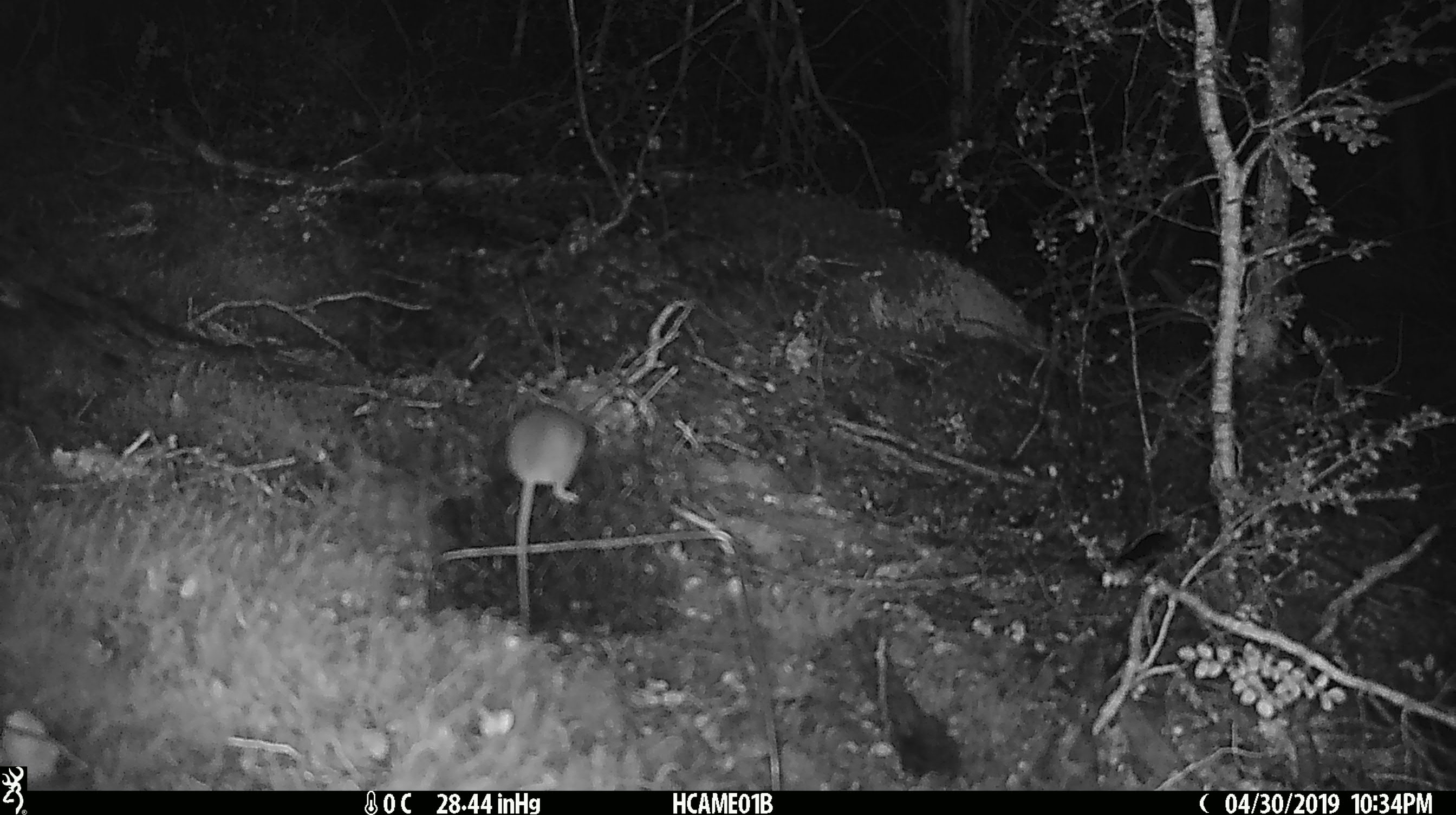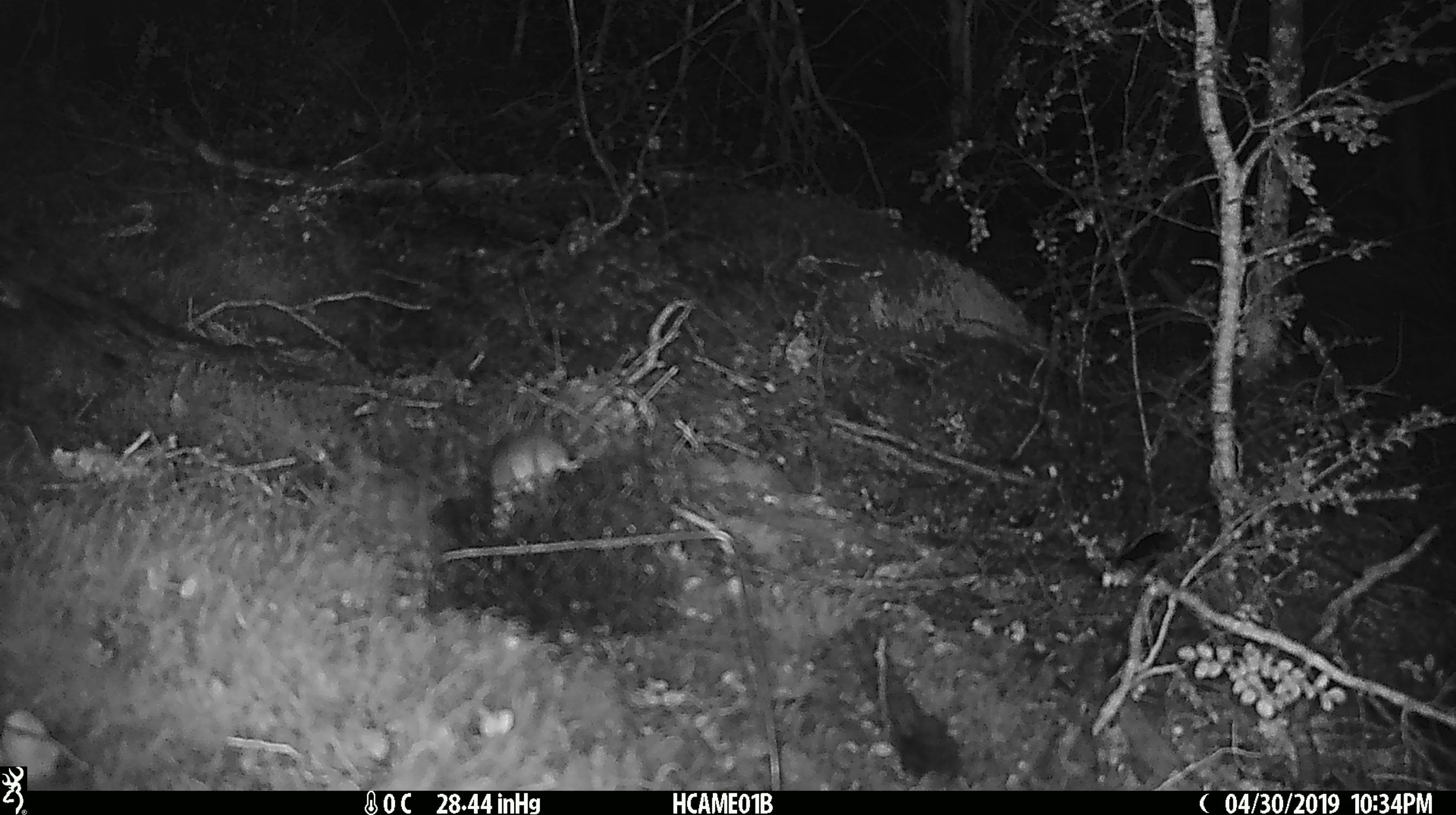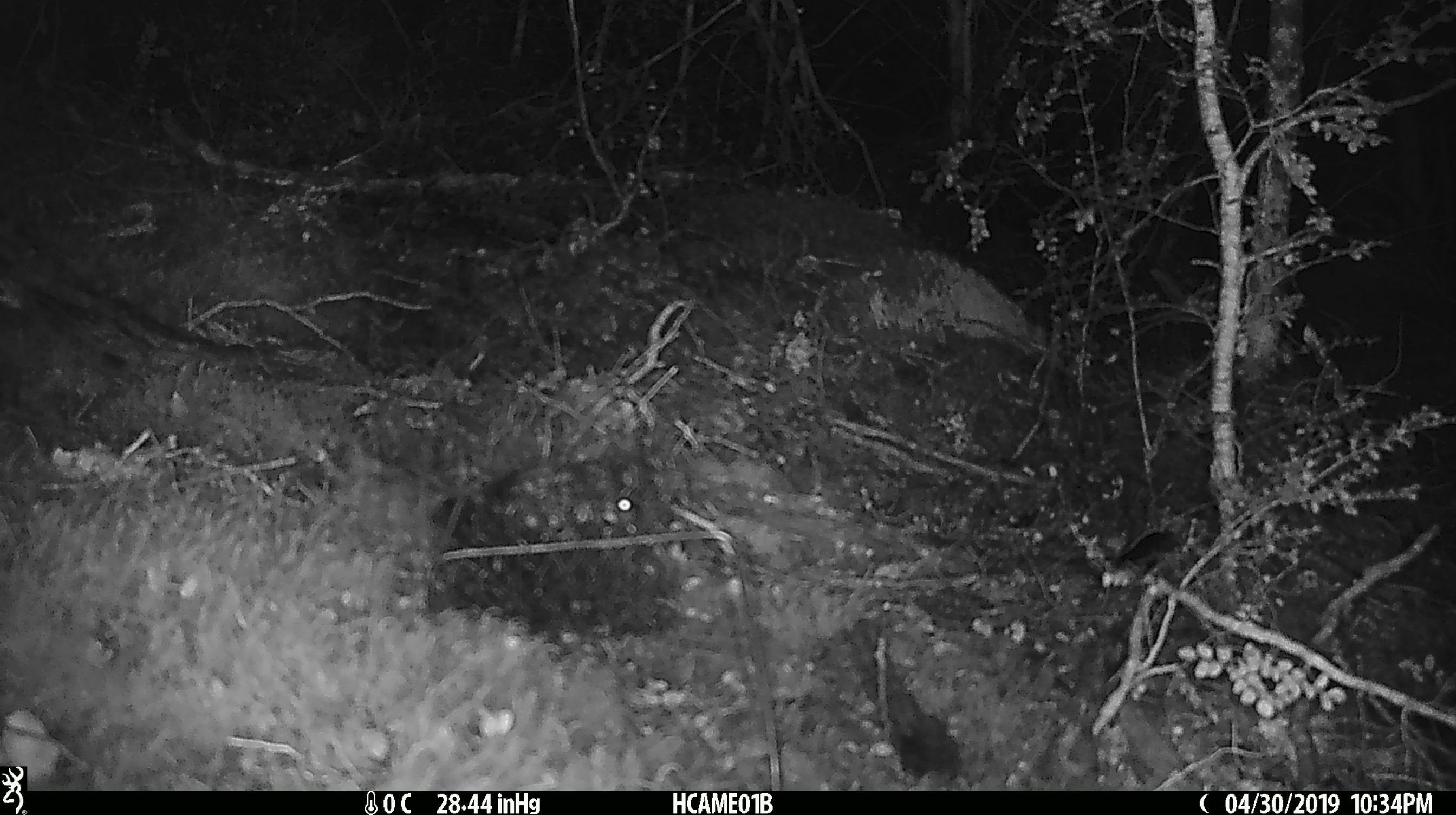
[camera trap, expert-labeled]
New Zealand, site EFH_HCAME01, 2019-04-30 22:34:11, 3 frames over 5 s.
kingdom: Animalia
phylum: Chordata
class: Mammalia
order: Rodentia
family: Muridae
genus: Mus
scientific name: Mus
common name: mouse